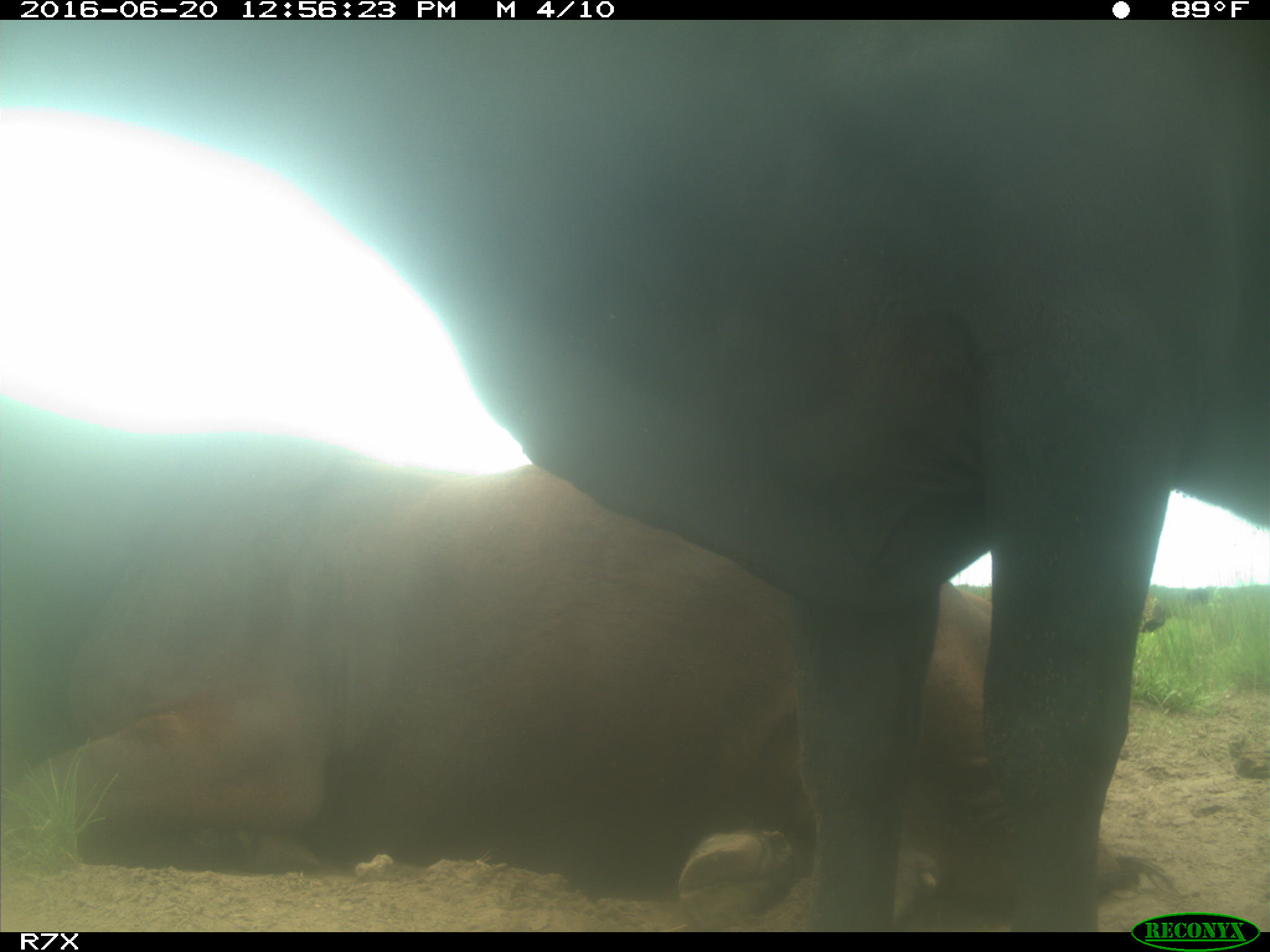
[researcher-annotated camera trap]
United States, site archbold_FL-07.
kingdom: Animalia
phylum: Chordata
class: Mammalia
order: Artiodactyla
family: Bovidae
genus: Bos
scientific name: Bos taurus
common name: domestic cow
Bos taurus (domestic cow).